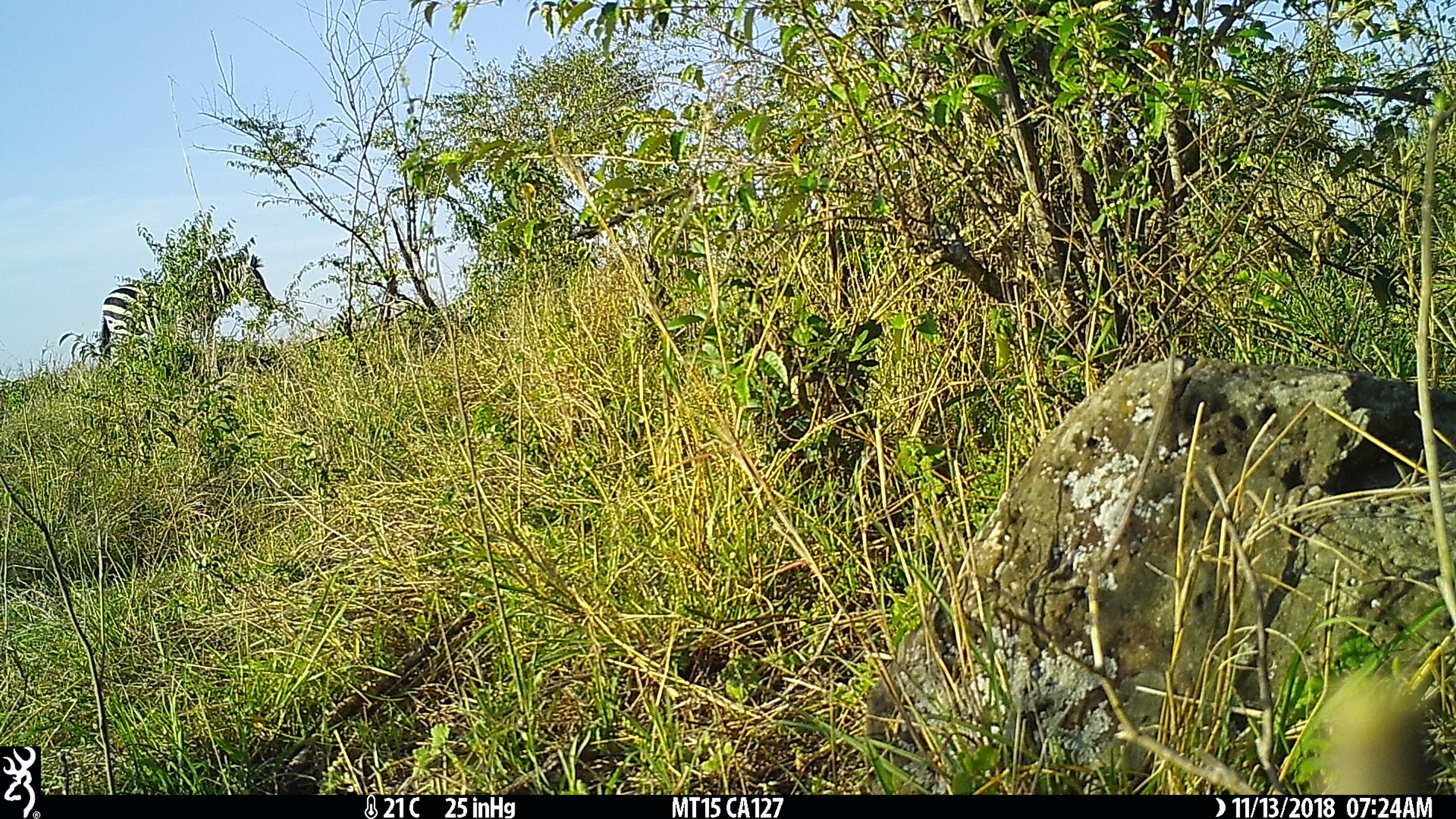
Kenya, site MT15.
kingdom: Animalia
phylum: Chordata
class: Mammalia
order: Perissodactyla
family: Equidae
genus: Equus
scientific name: Equus quagga burchellii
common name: burchell's zebra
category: zebra